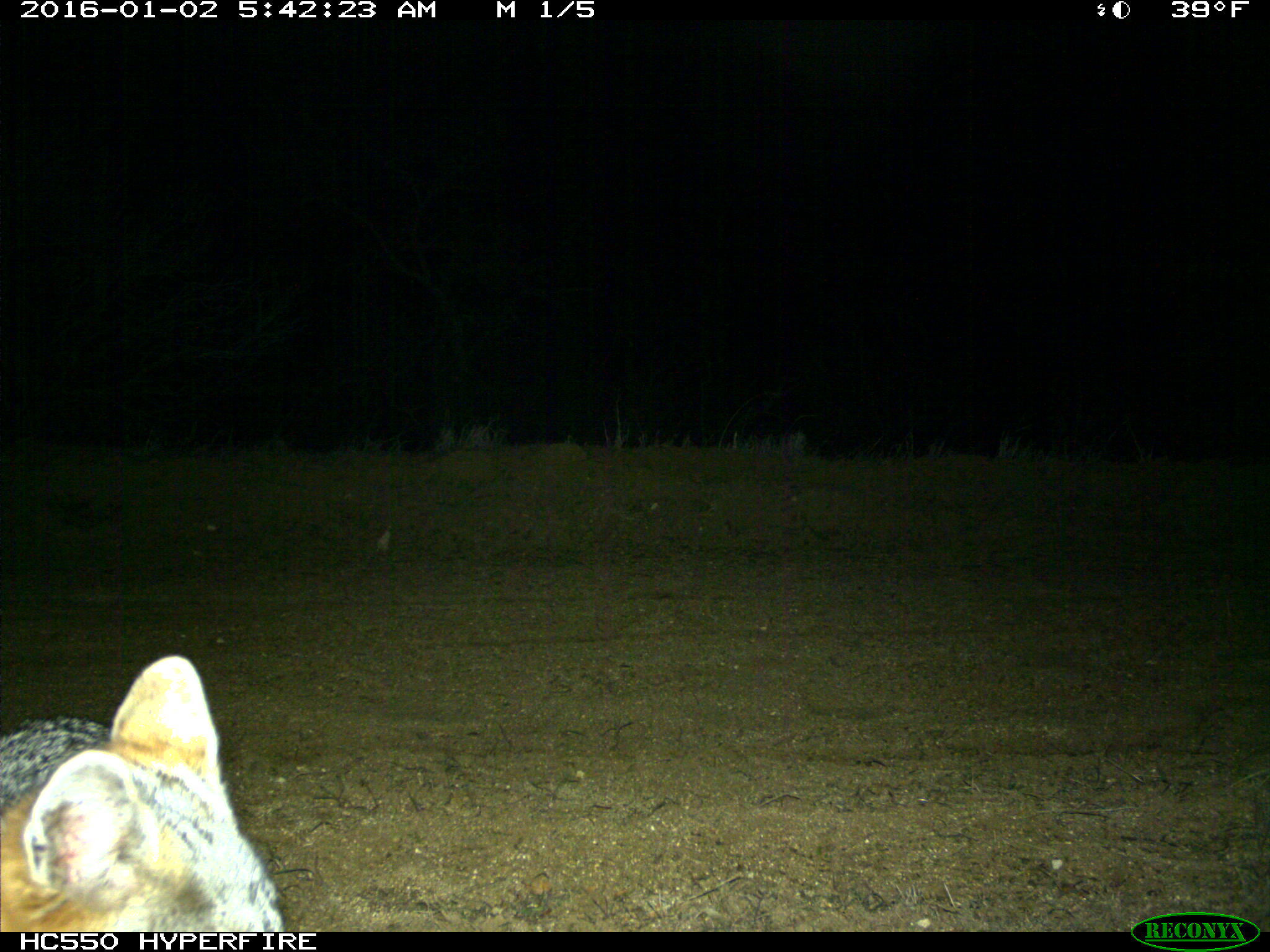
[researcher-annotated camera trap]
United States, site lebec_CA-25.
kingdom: Animalia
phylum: Chordata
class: Mammalia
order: Carnivora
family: Canidae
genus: Urocyon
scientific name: Urocyon cinereoargenteus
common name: gray fox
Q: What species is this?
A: Urocyon cinereoargenteus (gray fox).